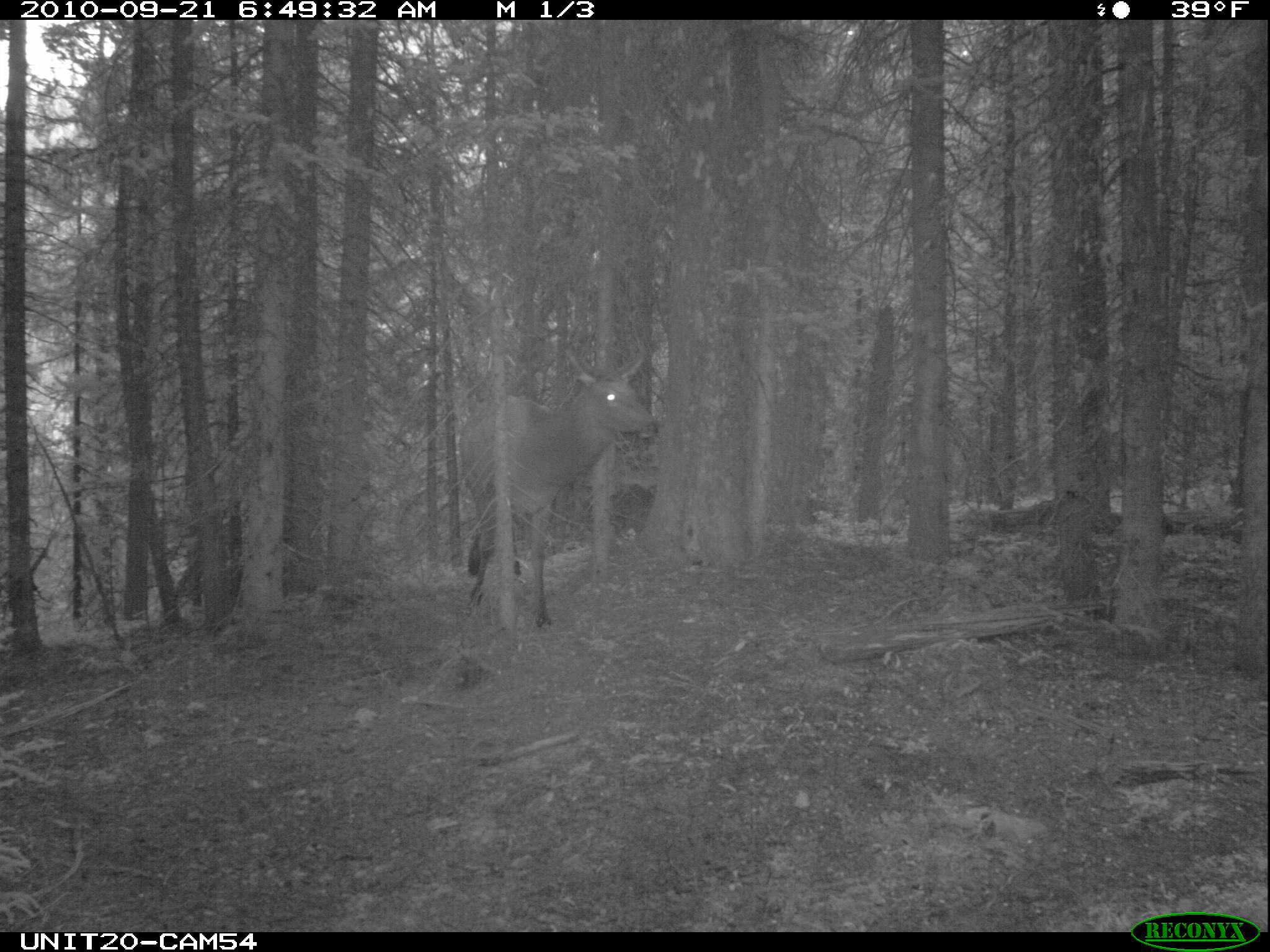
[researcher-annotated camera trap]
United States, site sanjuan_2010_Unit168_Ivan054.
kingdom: Animalia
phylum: Chordata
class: Mammalia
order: Artiodactyla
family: Cervidae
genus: Cervus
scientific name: Cervus elaphus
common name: red deer